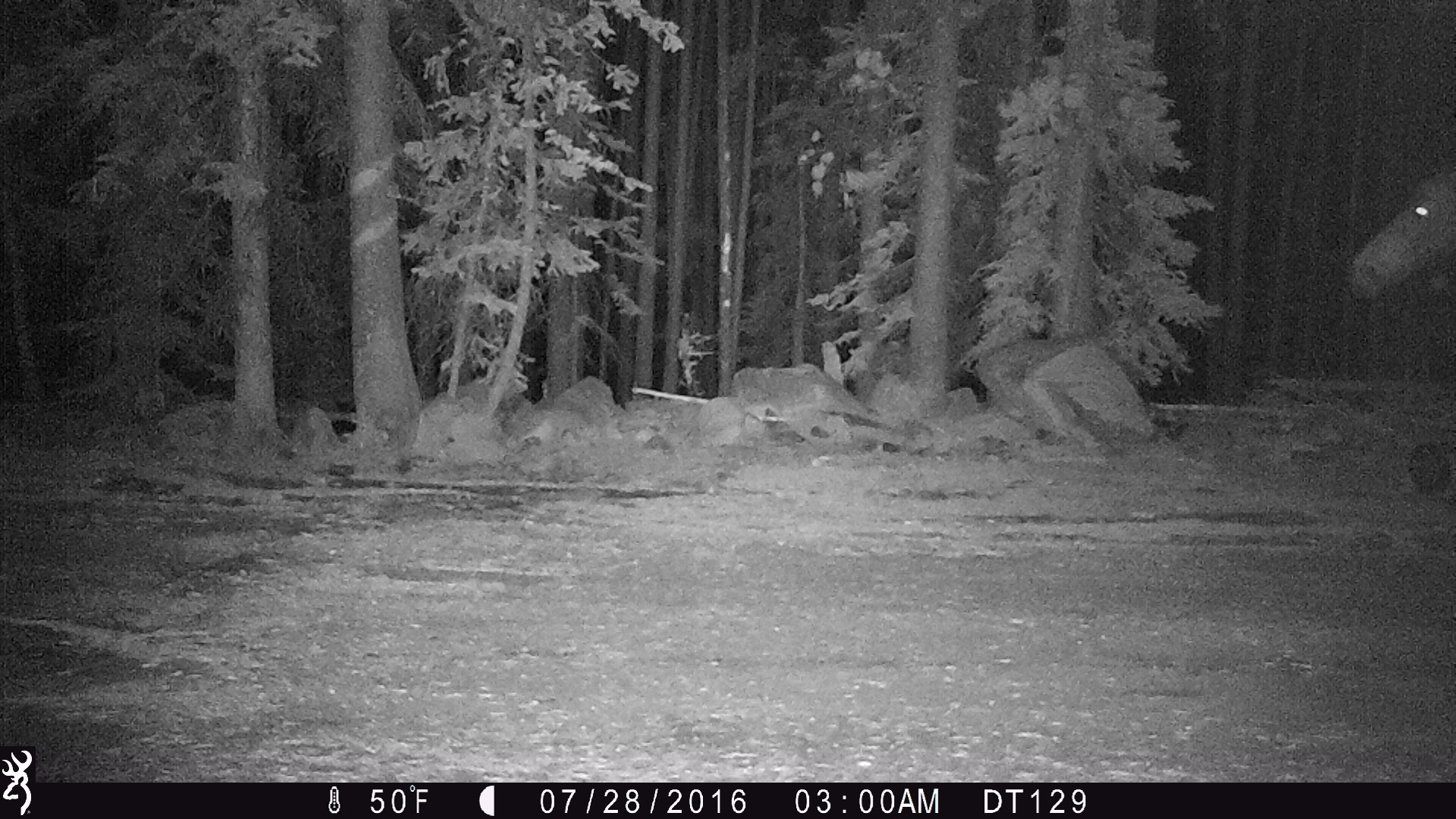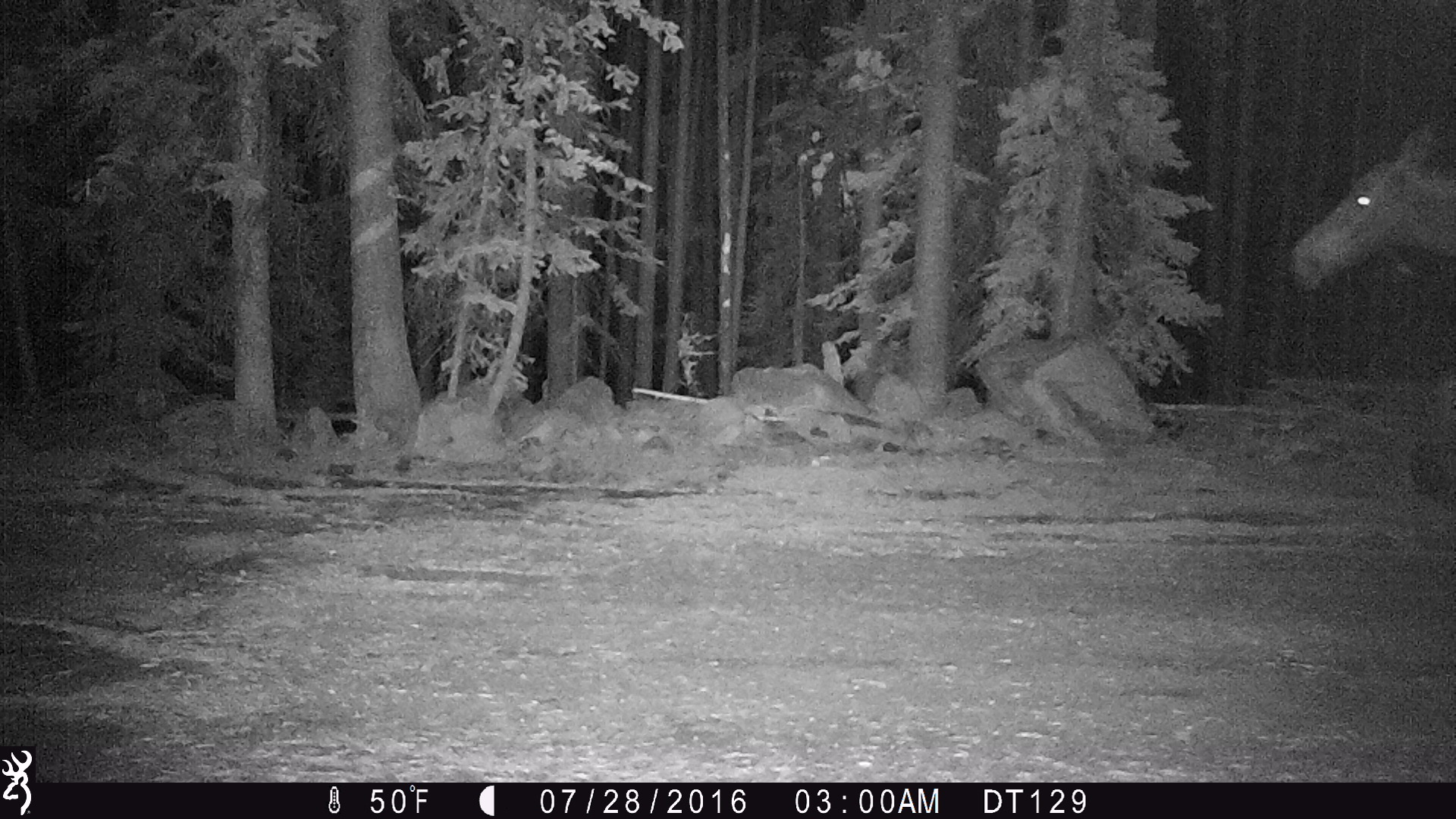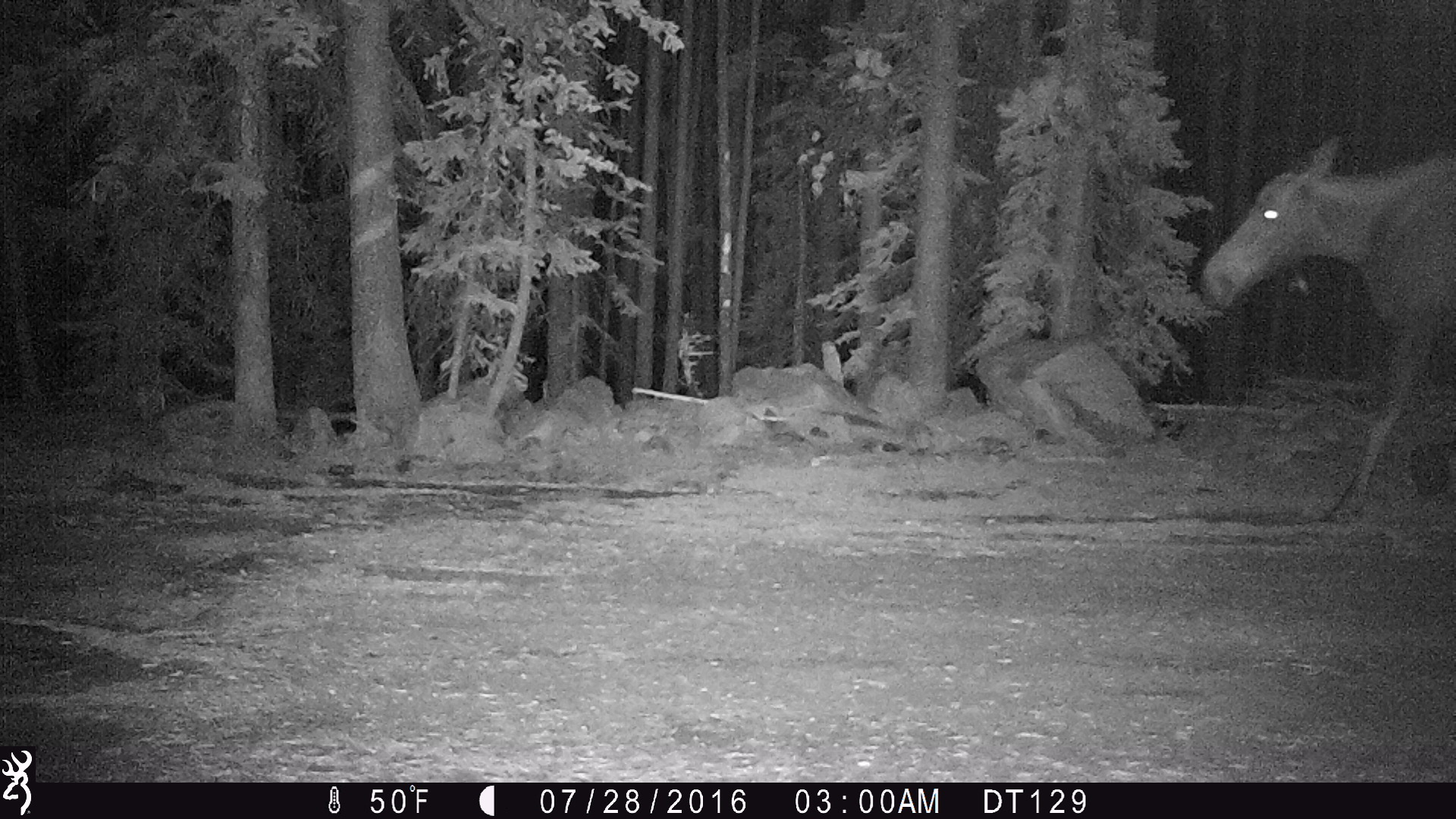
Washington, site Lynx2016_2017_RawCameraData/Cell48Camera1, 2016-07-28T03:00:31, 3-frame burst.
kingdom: Animalia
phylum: Chordata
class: Mammalia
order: Artiodactyla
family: Cervidae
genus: Alces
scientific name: Alces alces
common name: moose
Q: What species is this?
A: Alces alces (moose).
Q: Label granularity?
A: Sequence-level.